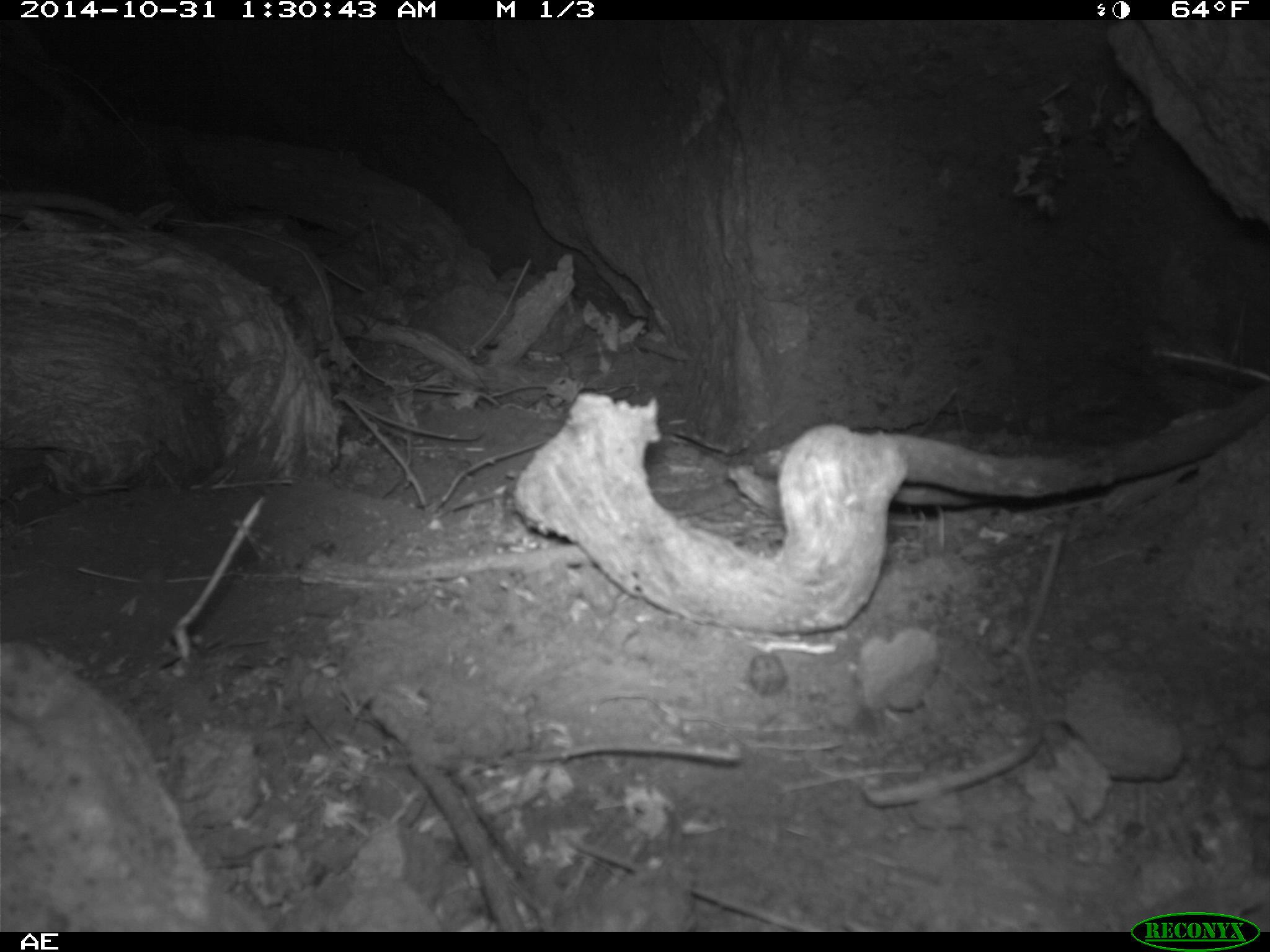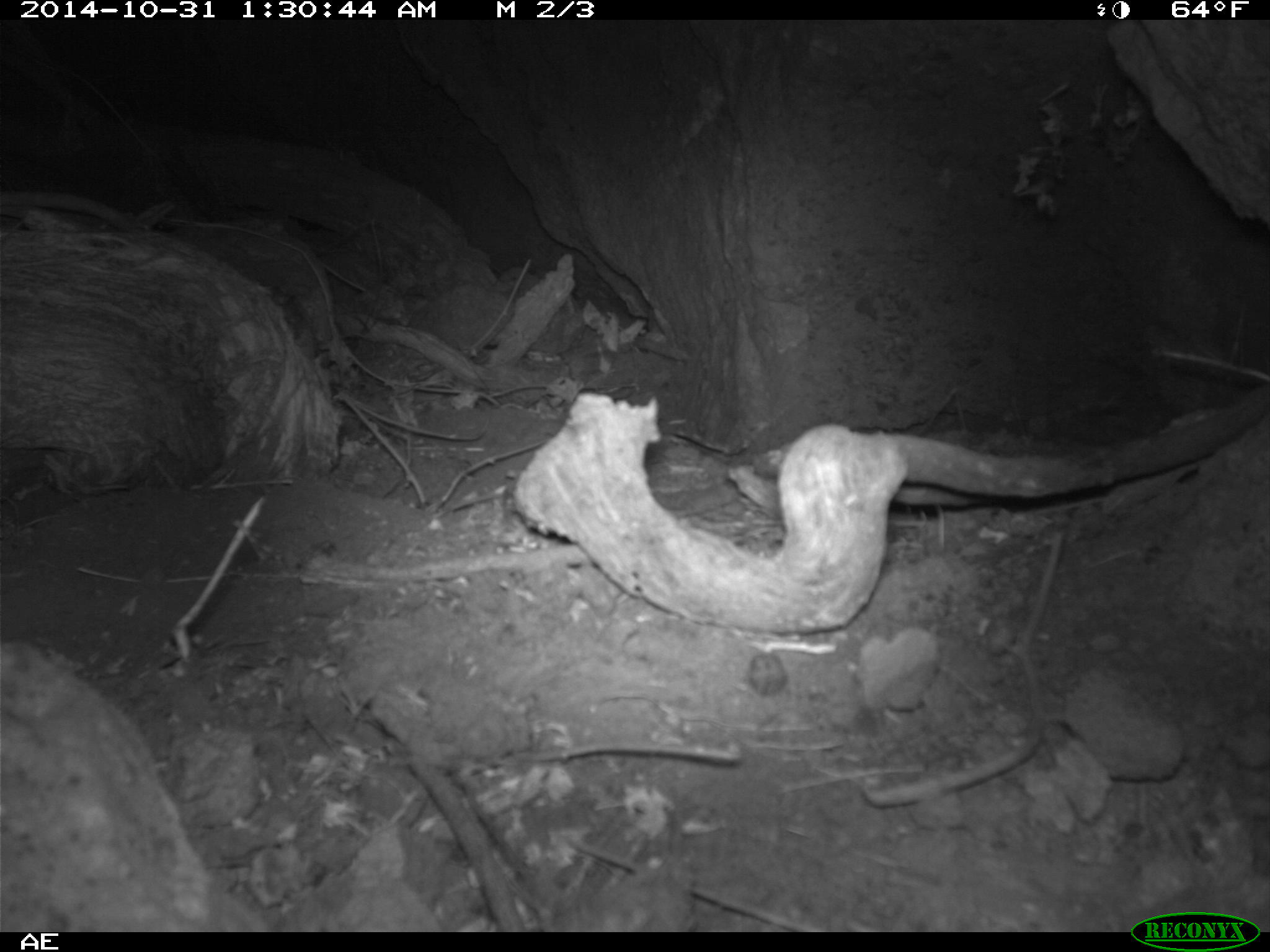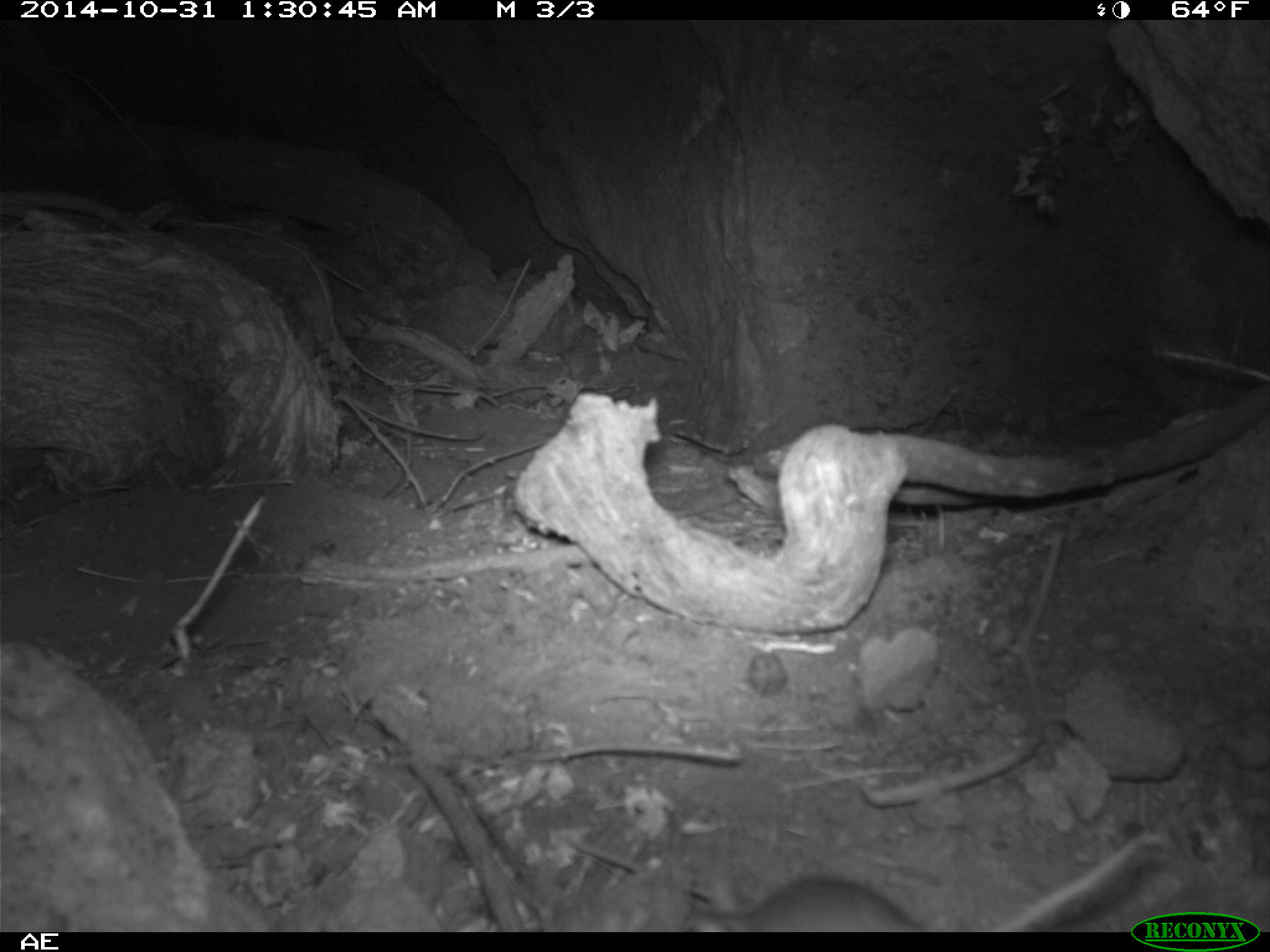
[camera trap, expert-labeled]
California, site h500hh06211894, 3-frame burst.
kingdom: Animalia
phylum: Chordata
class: Mammalia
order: Rodentia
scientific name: Rodentia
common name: rodent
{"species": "rodent (Rodentia)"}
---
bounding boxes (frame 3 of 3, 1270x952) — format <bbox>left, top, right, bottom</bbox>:
rodent: <bbox>692, 832, 1158, 932</bbox>